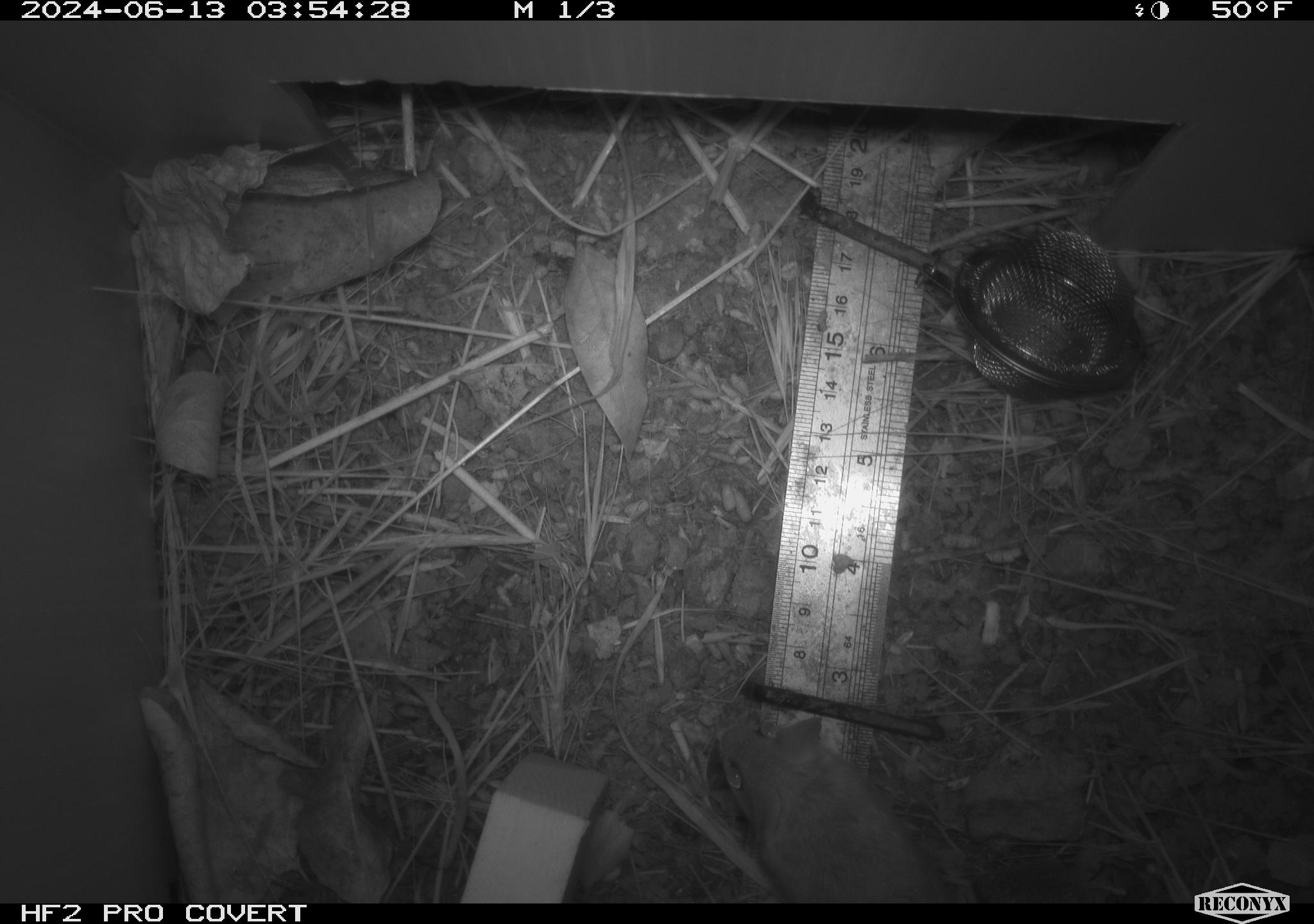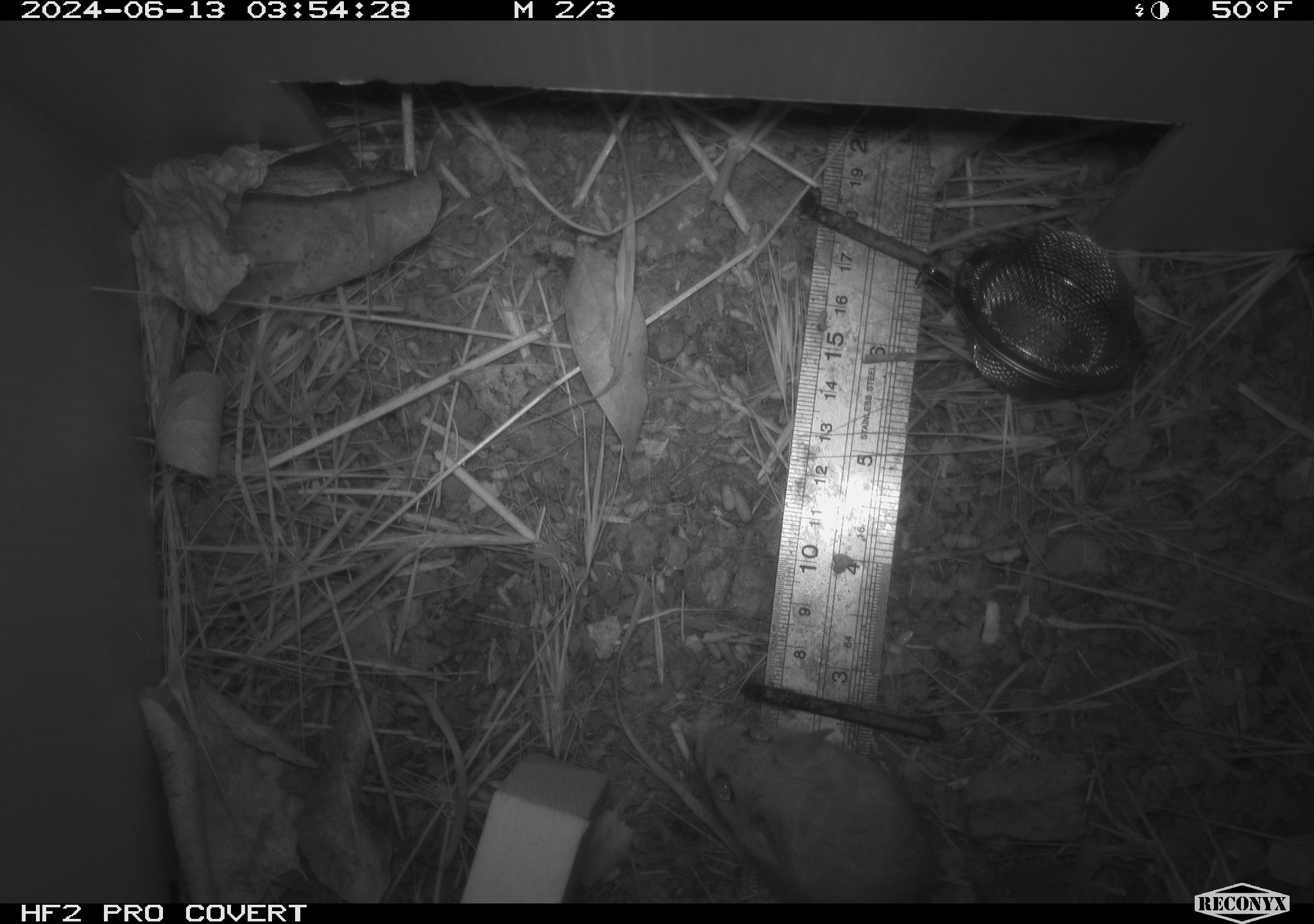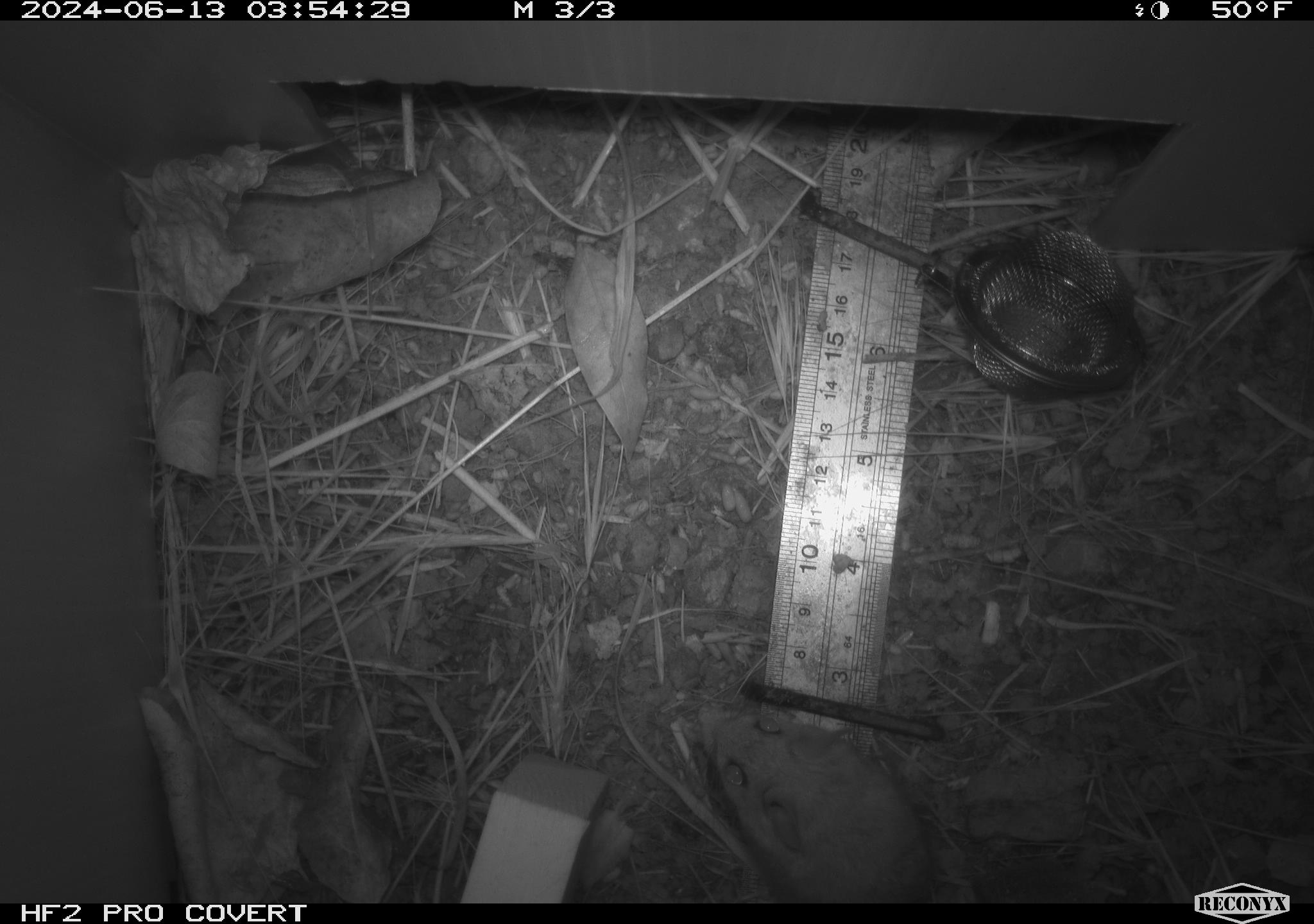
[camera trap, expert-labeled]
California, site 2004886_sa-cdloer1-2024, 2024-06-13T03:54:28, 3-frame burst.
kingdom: Animalia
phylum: Chordata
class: Mammalia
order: Rodentia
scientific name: Rodentia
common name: mouse species